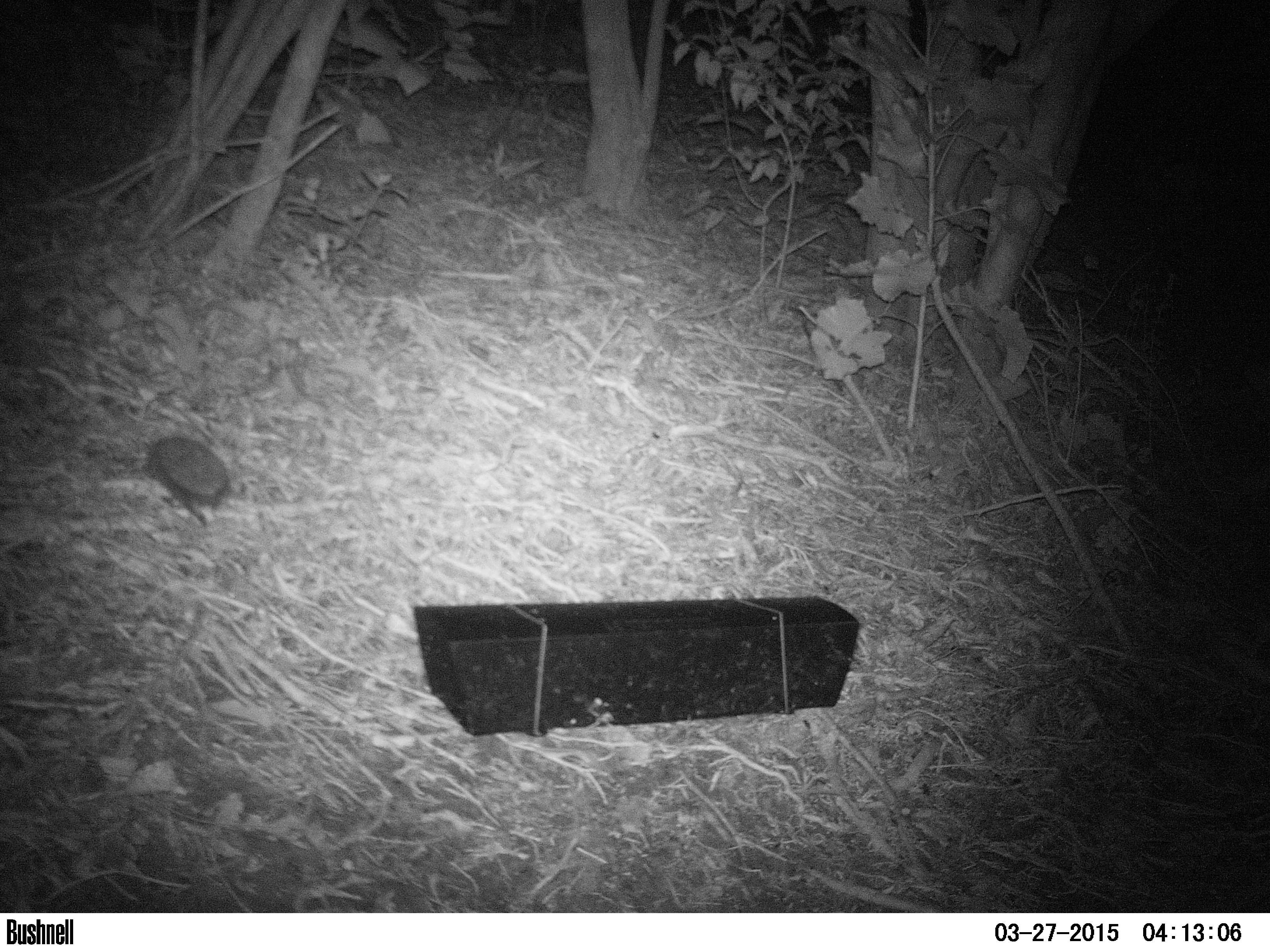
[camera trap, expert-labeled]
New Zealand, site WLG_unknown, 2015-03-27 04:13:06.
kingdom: Animalia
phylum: Chordata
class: Mammalia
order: Eulipotyphla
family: Erinaceidae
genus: Erinaceus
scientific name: Erinaceus europaeus europaeus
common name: european hedgehog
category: hedgehog